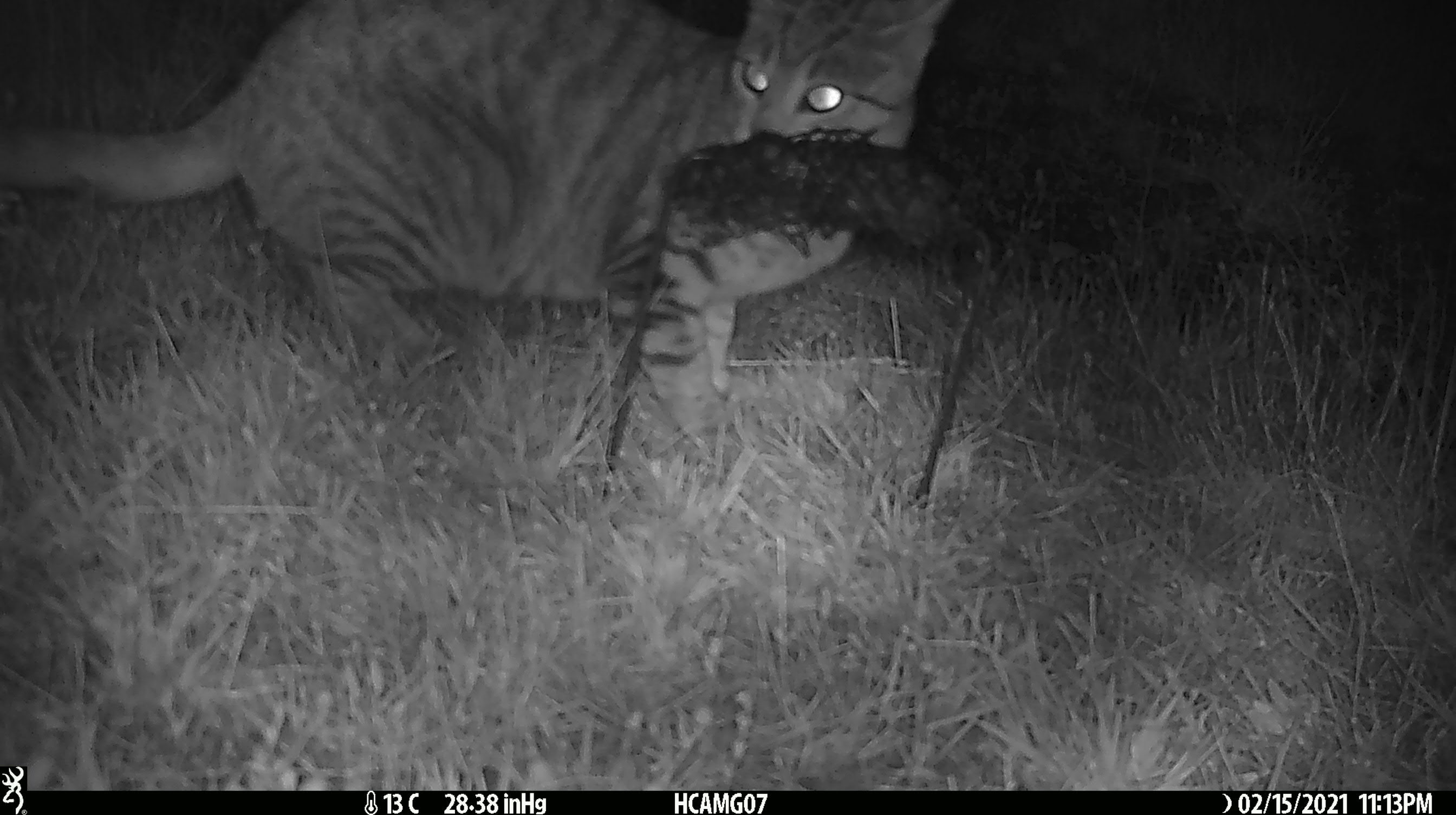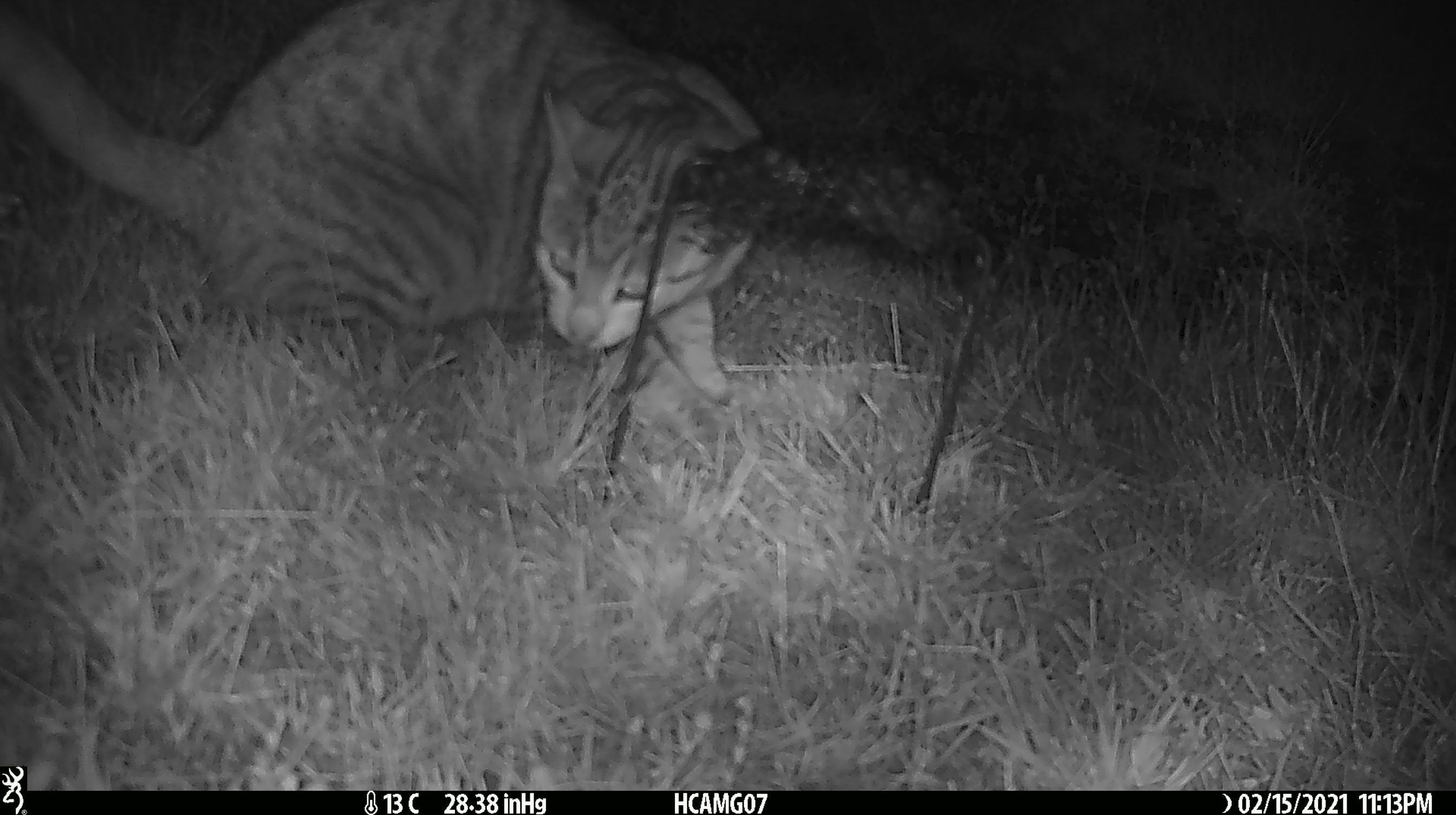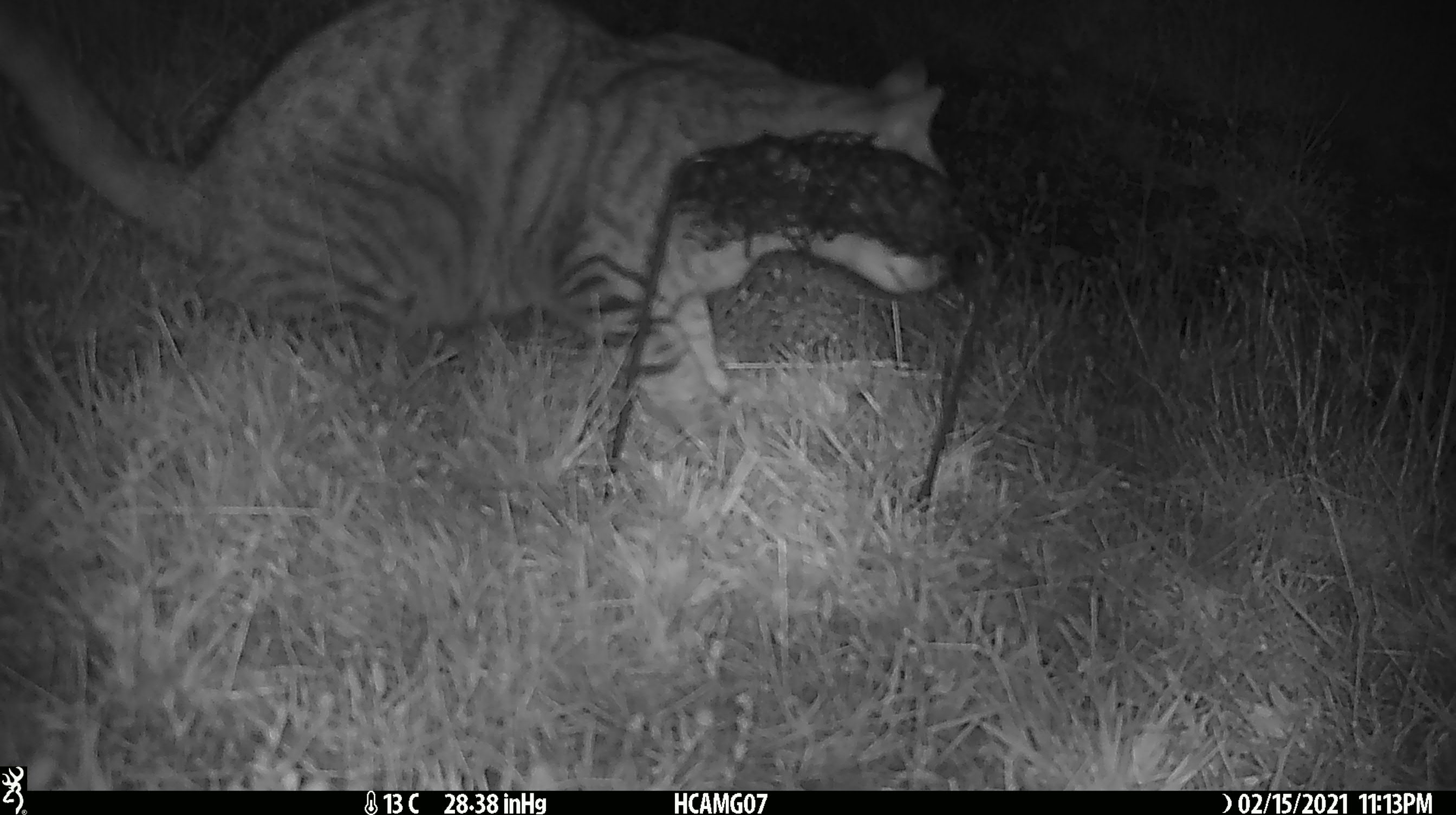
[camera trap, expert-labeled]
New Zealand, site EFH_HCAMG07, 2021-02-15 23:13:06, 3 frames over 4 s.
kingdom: Animalia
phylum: Chordata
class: Mammalia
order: Carnivora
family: Felidae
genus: Felis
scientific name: Felis catus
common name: domestic cat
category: cat